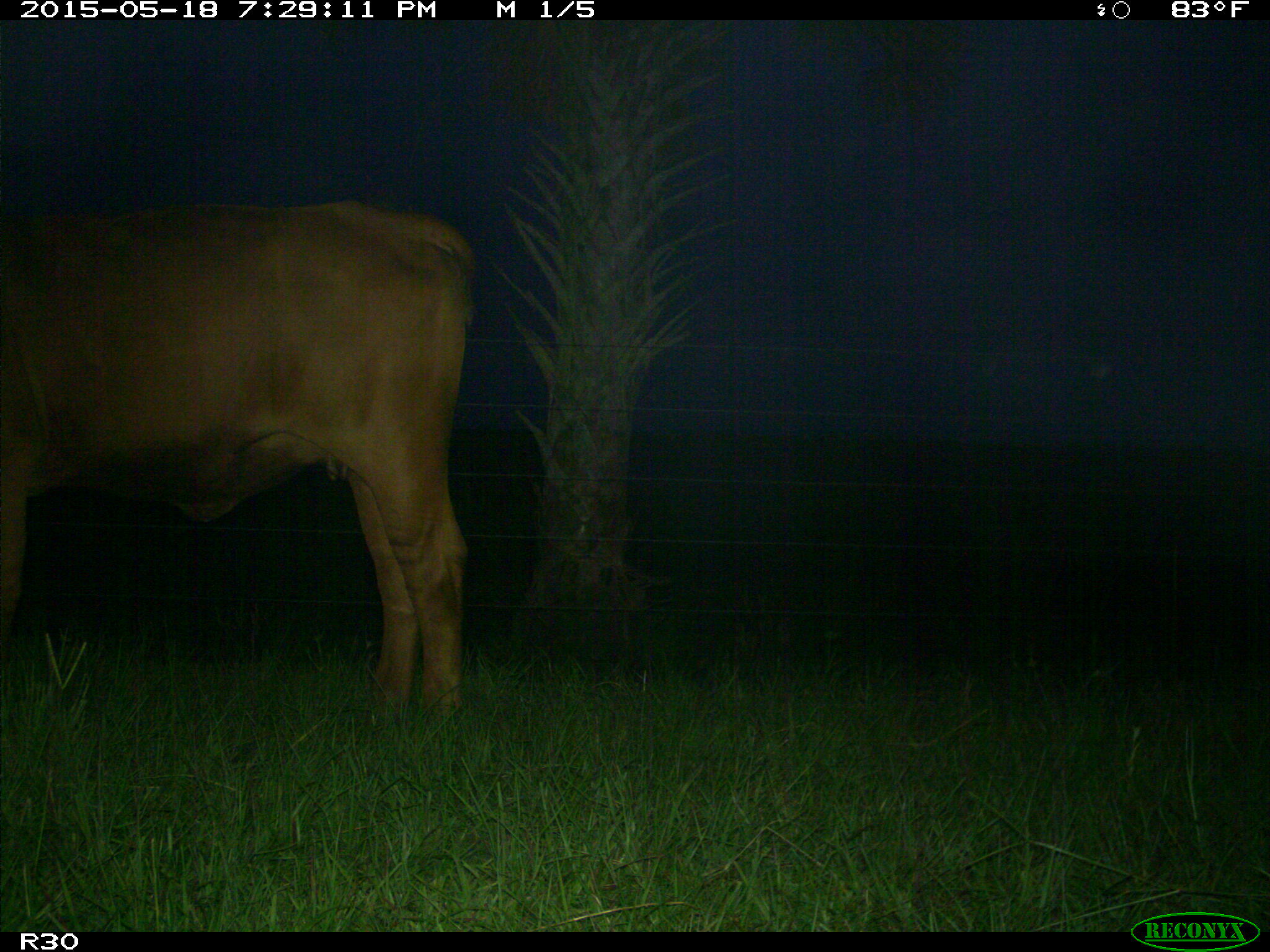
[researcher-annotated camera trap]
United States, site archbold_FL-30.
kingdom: Animalia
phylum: Chordata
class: Mammalia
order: Artiodactyla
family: Bovidae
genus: Bos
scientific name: Bos taurus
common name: domestic cow